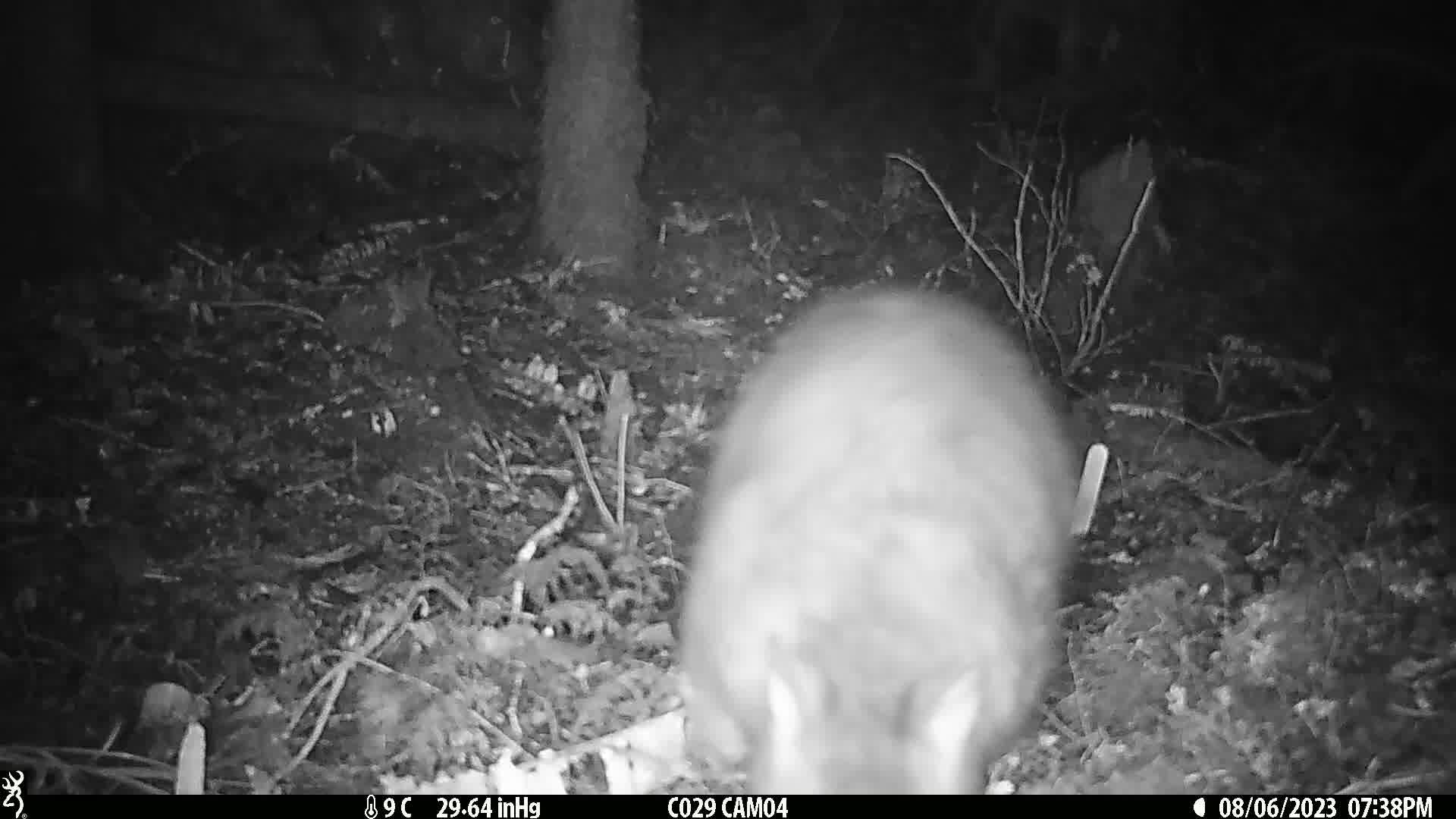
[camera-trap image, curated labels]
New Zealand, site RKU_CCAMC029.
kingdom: Animalia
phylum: Chordata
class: Mammalia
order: Diprotodontia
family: Phalangeridae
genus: Trichosurus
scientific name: Trichosurus vulpecula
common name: common brushtail possum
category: possum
Possum (common brushtail possum) (Trichosurus vulpecula).